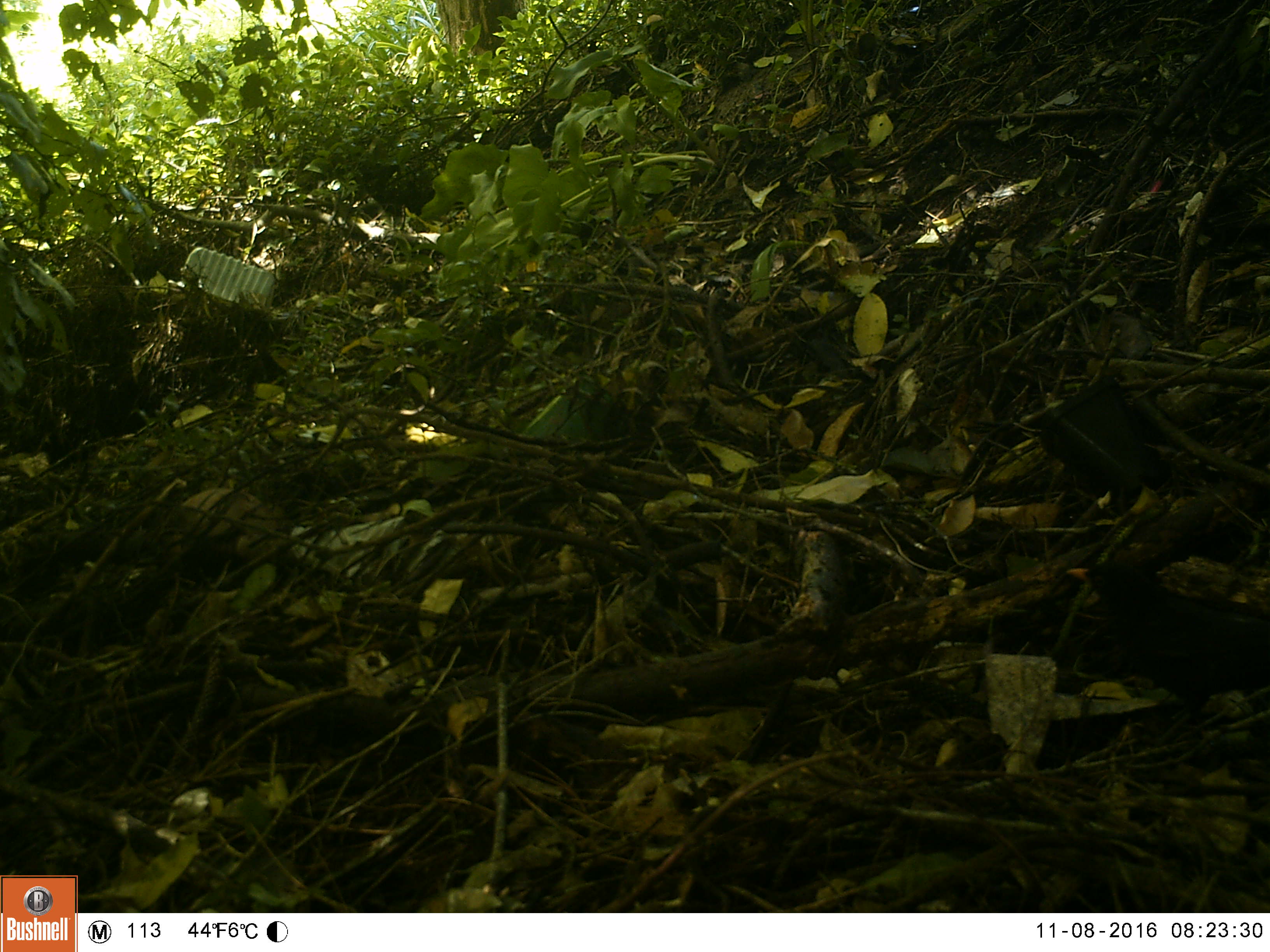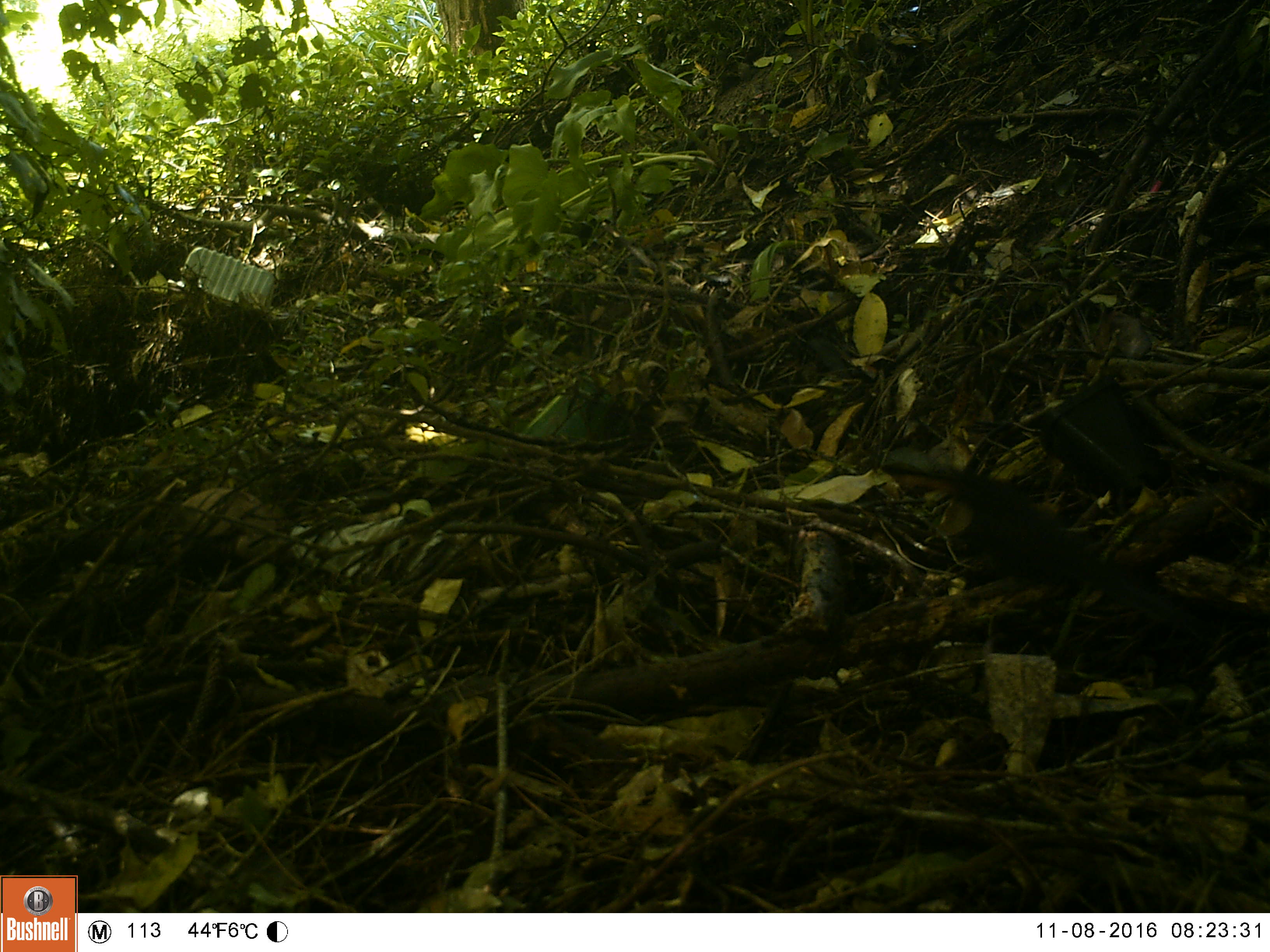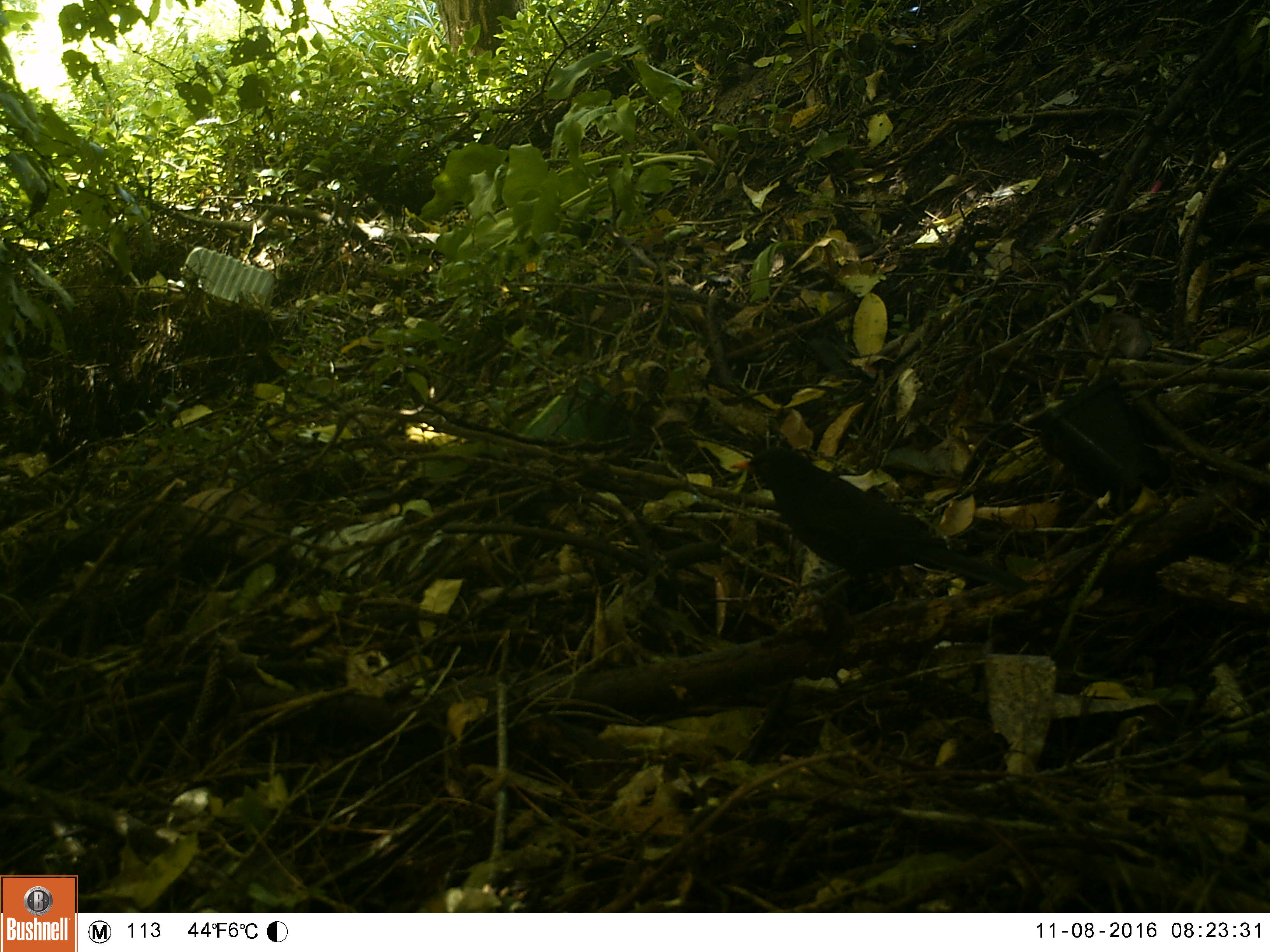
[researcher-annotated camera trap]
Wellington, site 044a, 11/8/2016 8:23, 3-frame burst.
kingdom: Animalia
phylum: Chordata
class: Aves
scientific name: Aves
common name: bird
Bird (Aves).